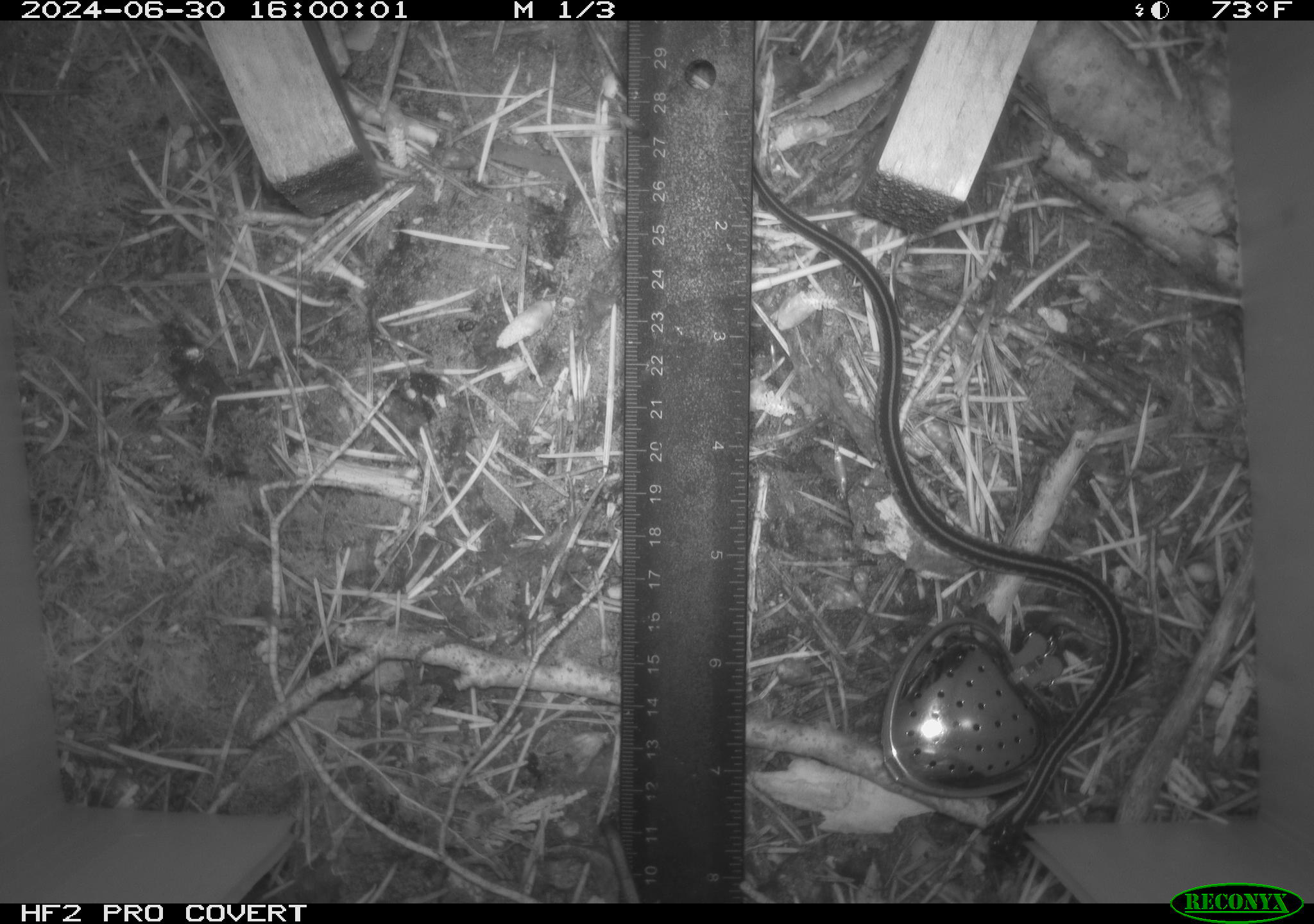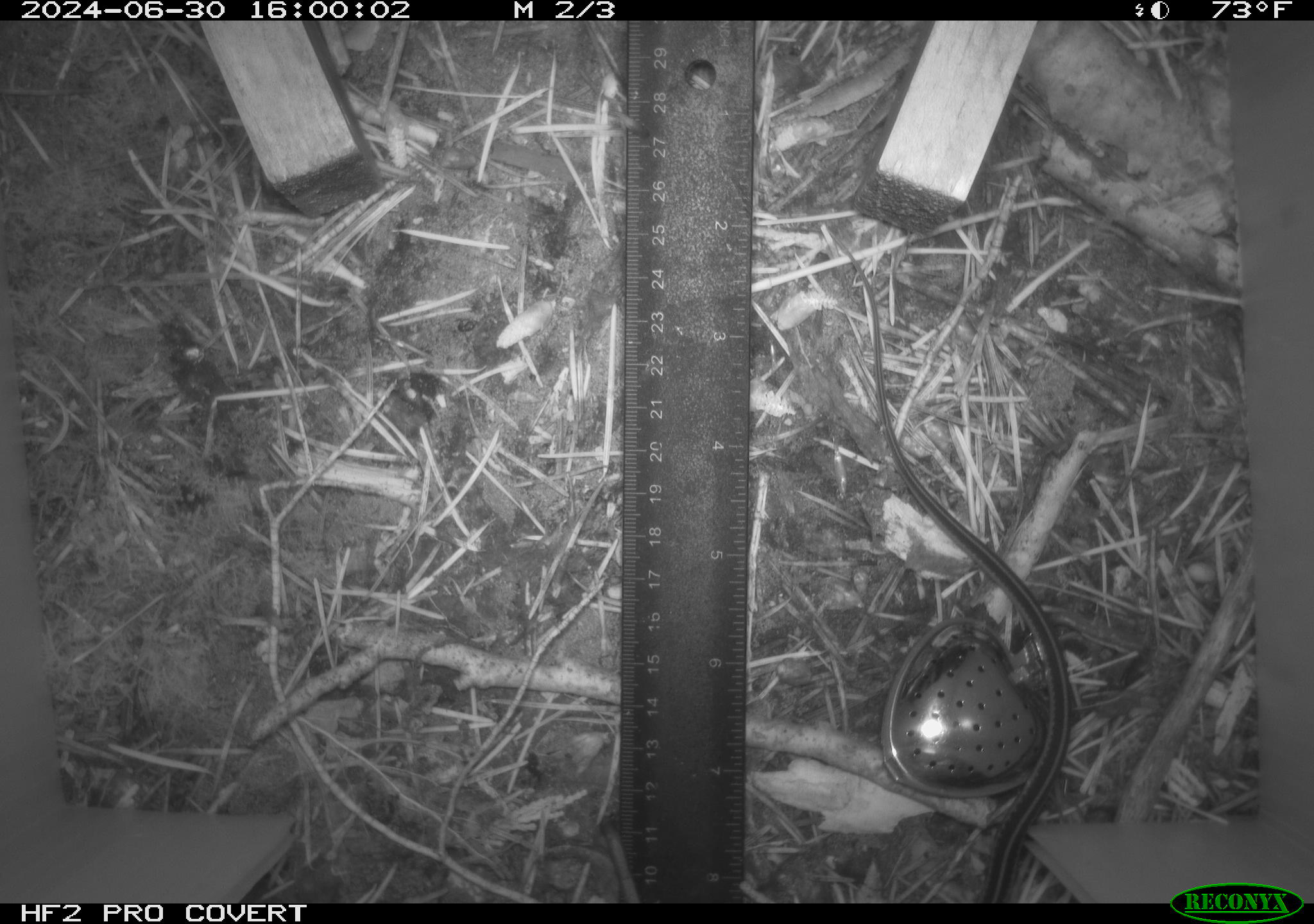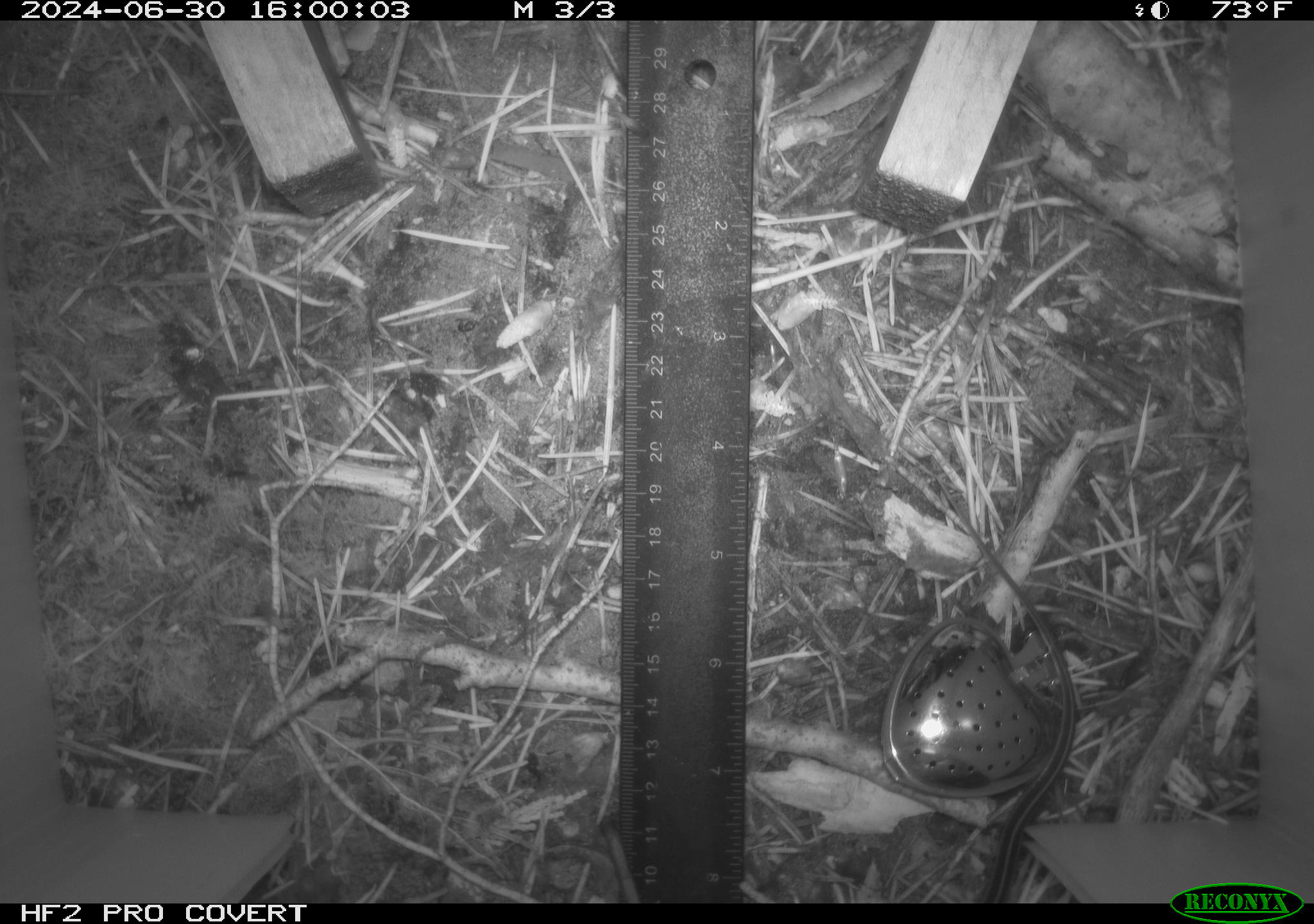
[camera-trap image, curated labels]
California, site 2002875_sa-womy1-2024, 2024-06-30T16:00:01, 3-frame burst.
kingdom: Animalia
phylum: Chordata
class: Reptilia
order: Squamata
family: Colubridae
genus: Thamnophis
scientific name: Thamnophis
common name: american gartersnakes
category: thamnophis species